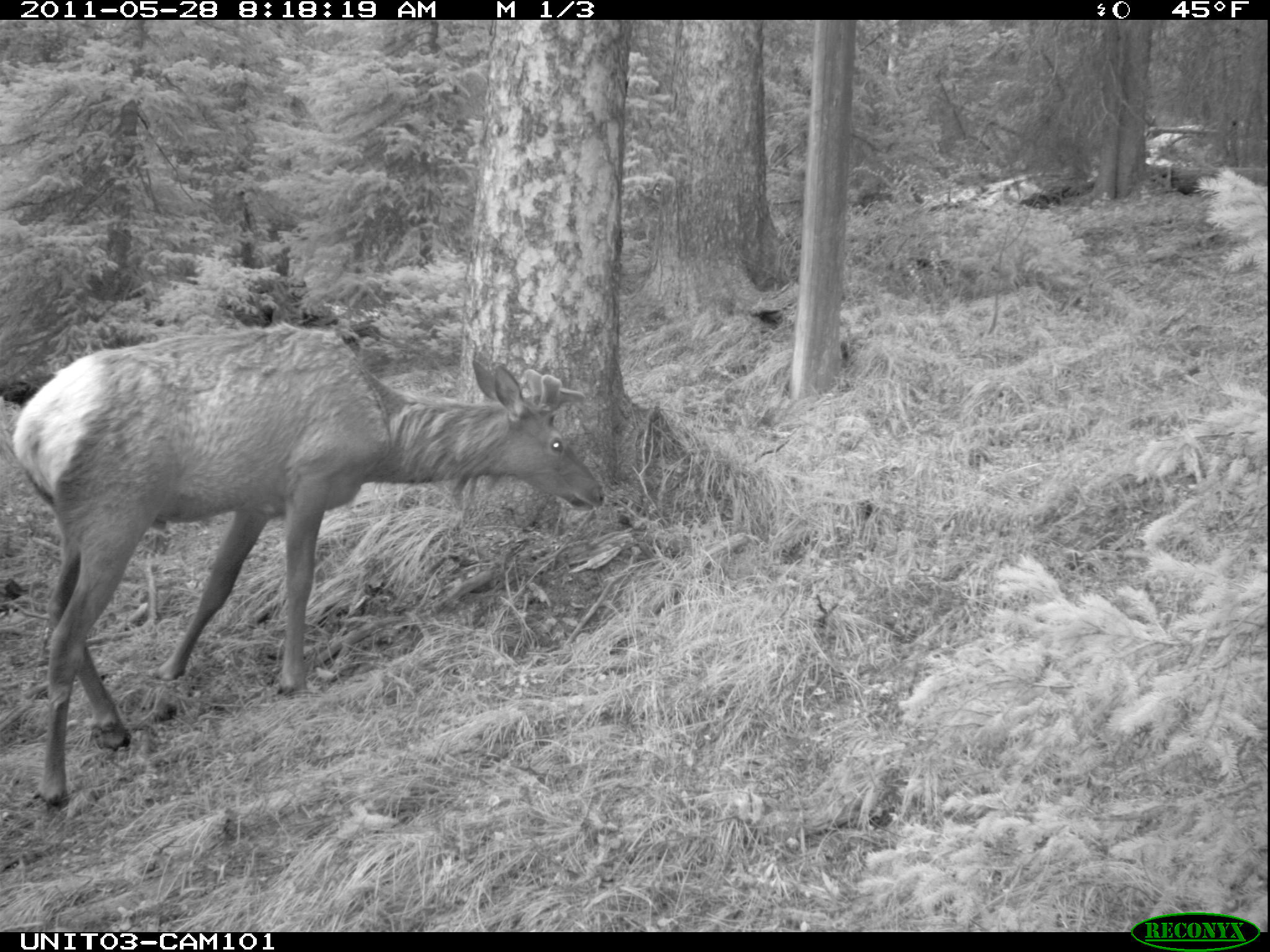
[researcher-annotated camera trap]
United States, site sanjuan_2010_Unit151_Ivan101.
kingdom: Animalia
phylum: Chordata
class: Mammalia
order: Artiodactyla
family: Cervidae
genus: Cervus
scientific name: Cervus elaphus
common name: red deer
Cervus elaphus (red deer).